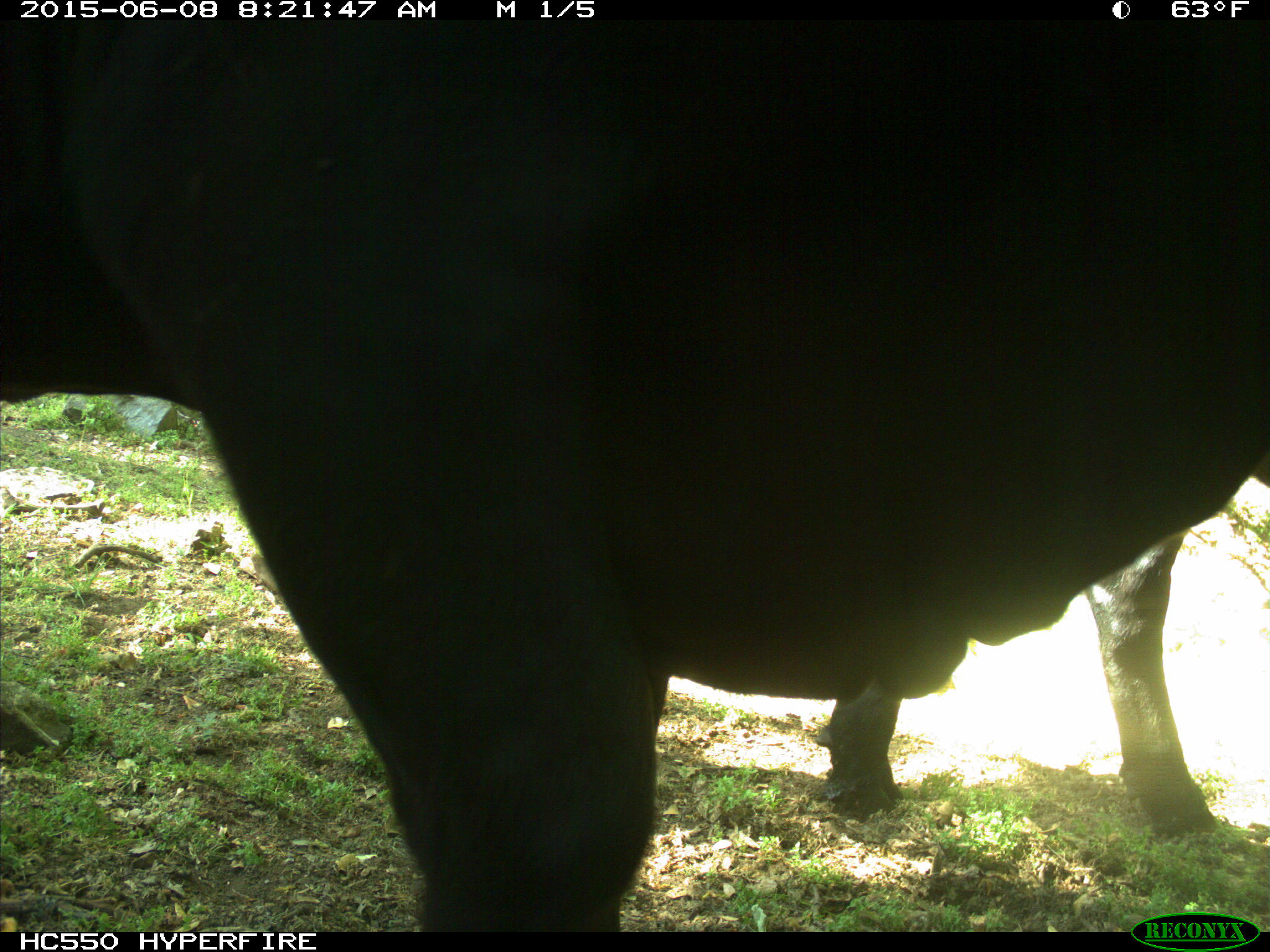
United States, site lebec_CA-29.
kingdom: Animalia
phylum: Chordata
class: Mammalia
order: Artiodactyla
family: Bovidae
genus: Bos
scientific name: Bos taurus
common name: domestic cow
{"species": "Bos taurus (domestic cow)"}